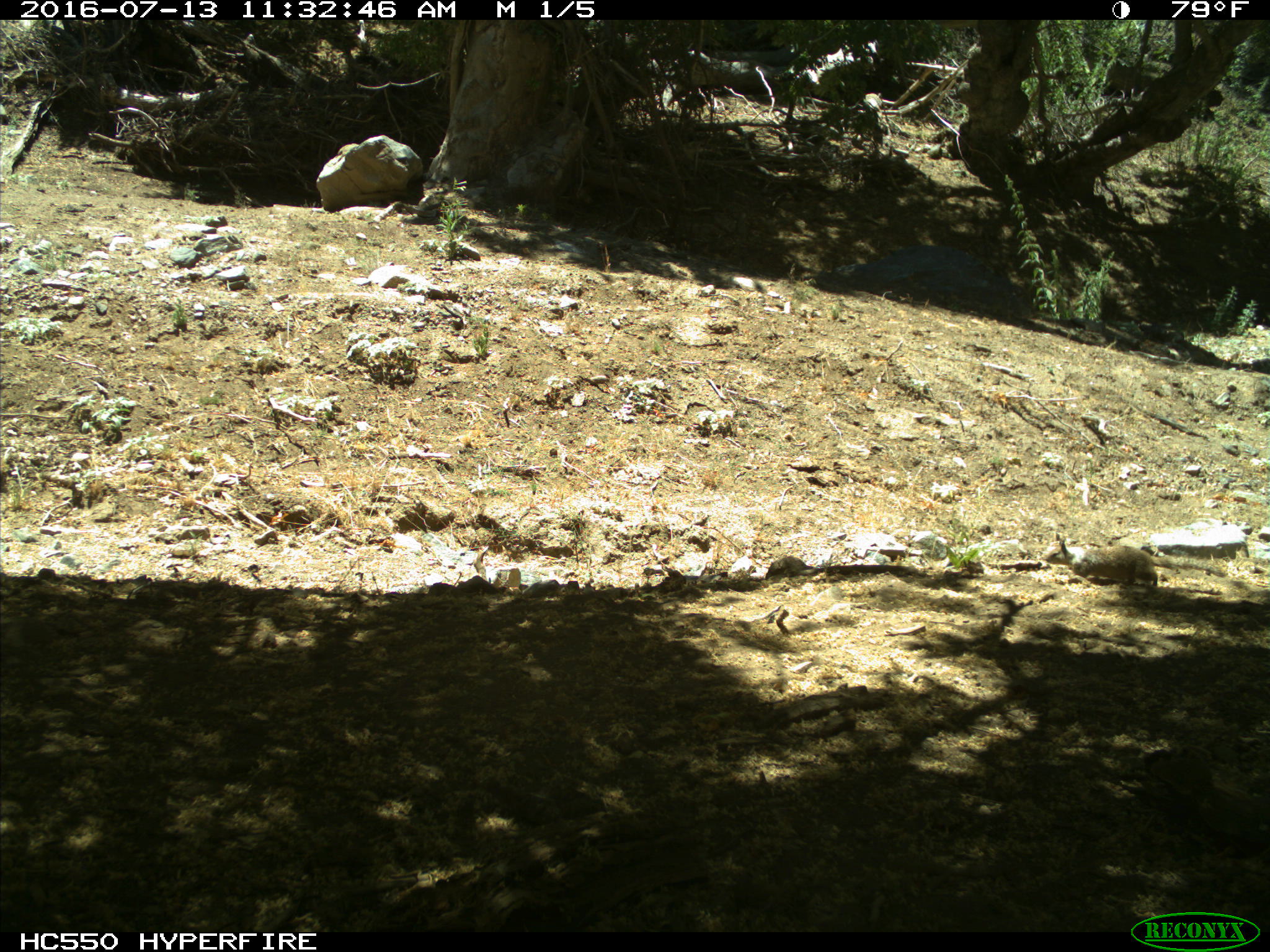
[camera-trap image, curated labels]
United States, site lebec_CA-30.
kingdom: Animalia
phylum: Chordata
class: Mammalia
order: Rodentia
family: Sciuridae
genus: Otospermophilus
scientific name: Otospermophilus beecheyi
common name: california ground squirrel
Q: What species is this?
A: Otospermophilus beecheyi (california ground squirrel).